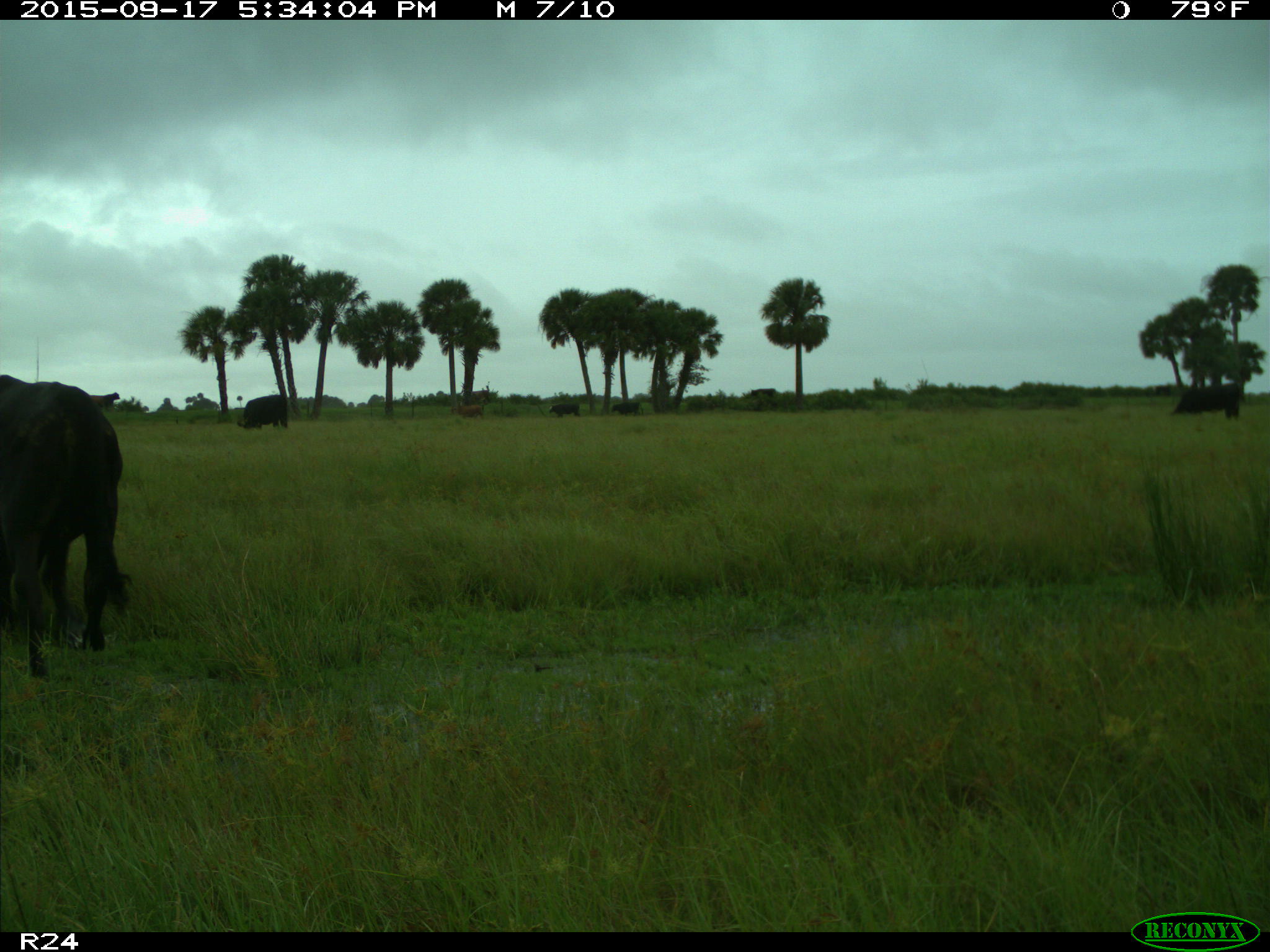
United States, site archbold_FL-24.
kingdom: Animalia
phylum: Chordata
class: Mammalia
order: Artiodactyla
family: Bovidae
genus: Bos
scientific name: Bos taurus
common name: domestic cow